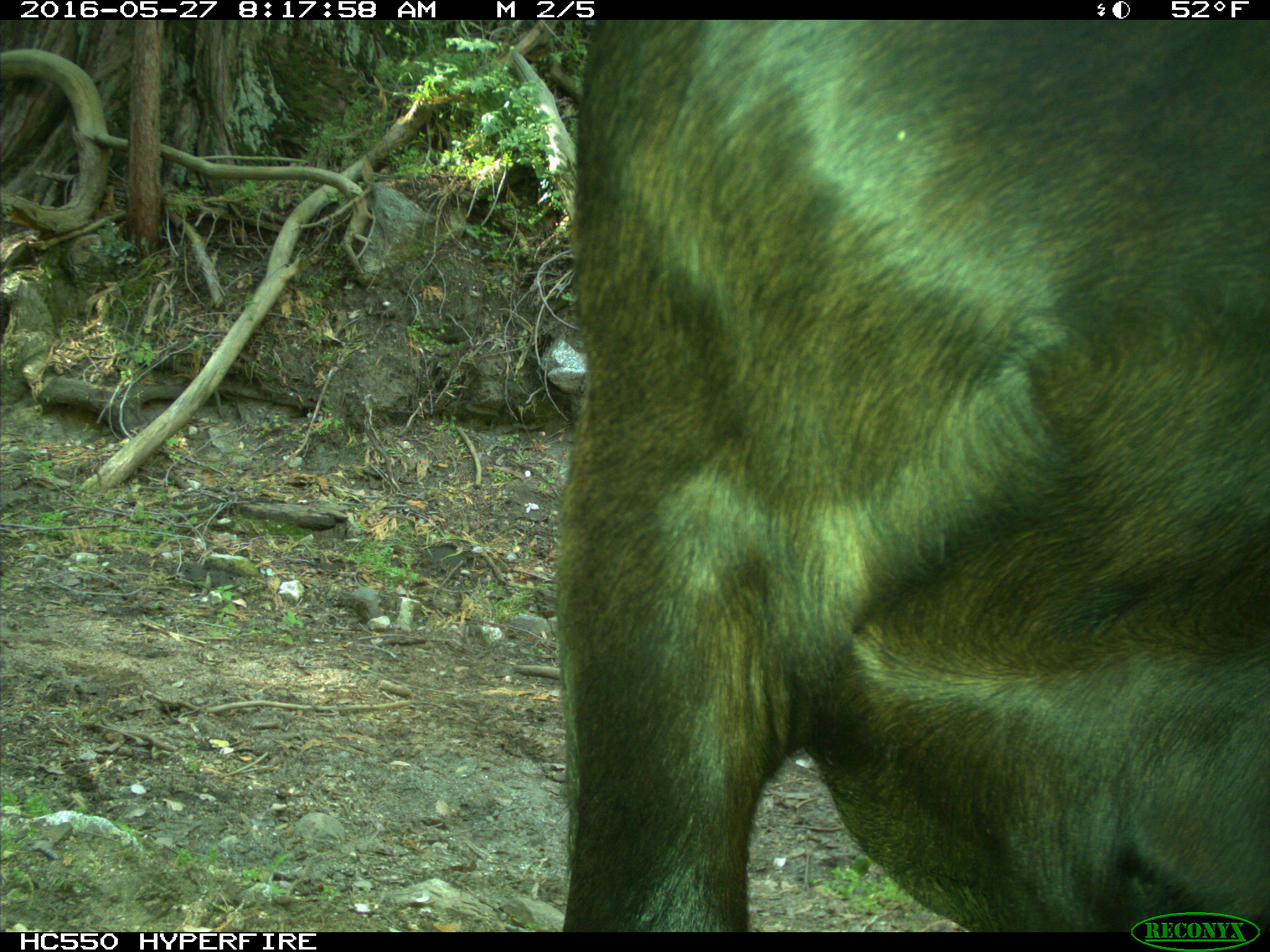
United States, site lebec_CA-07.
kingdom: Animalia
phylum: Chordata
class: Mammalia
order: Artiodactyla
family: Bovidae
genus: Bos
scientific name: Bos taurus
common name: domestic cow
Bos taurus (domestic cow).